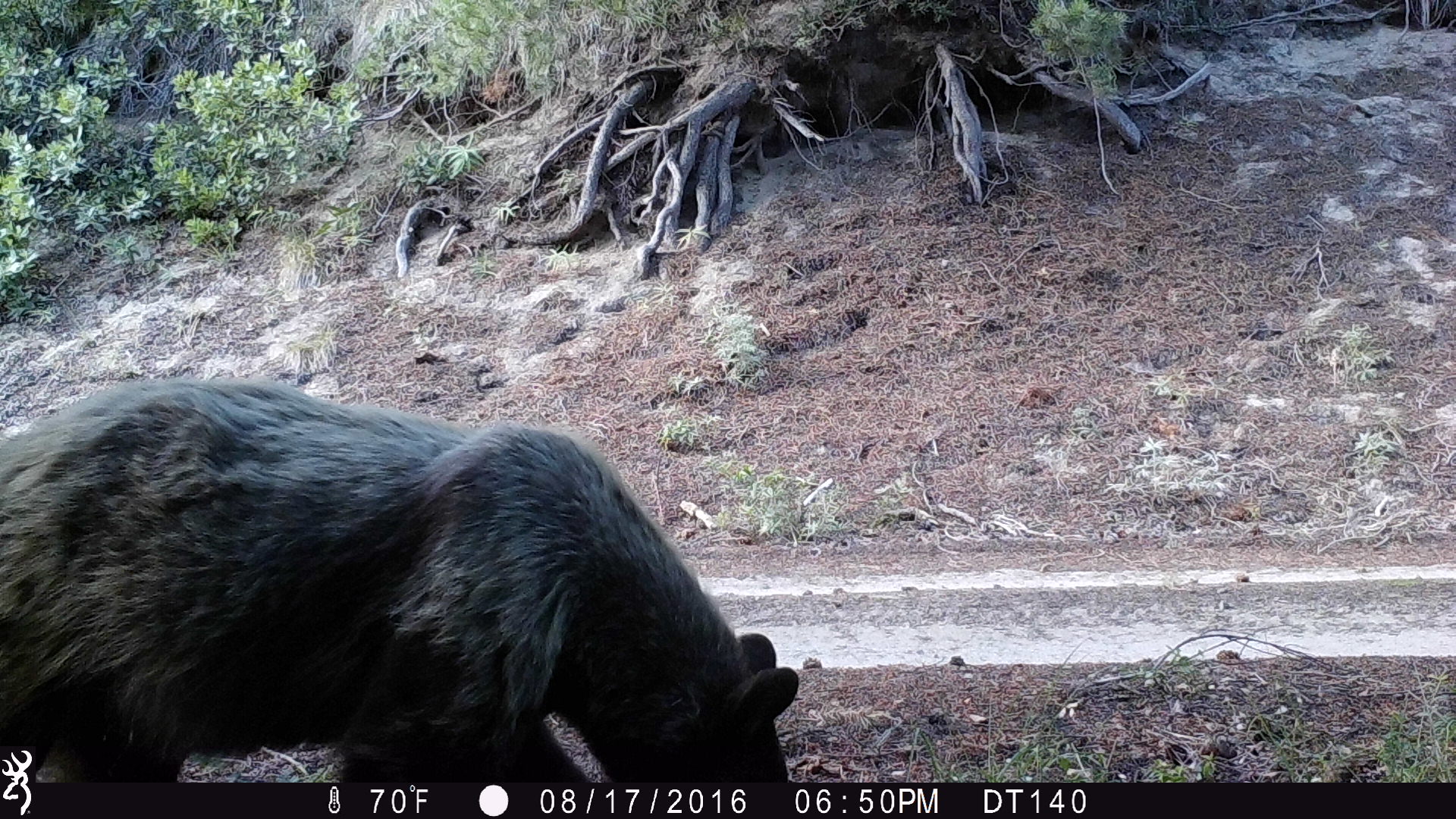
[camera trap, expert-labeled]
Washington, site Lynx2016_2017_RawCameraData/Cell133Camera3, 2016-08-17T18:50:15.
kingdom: Animalia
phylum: Chordata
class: Mammalia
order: Carnivora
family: Ursidae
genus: Ursus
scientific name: Ursus americanus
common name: american black bear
Ursus americanus (american black bear). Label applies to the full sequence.